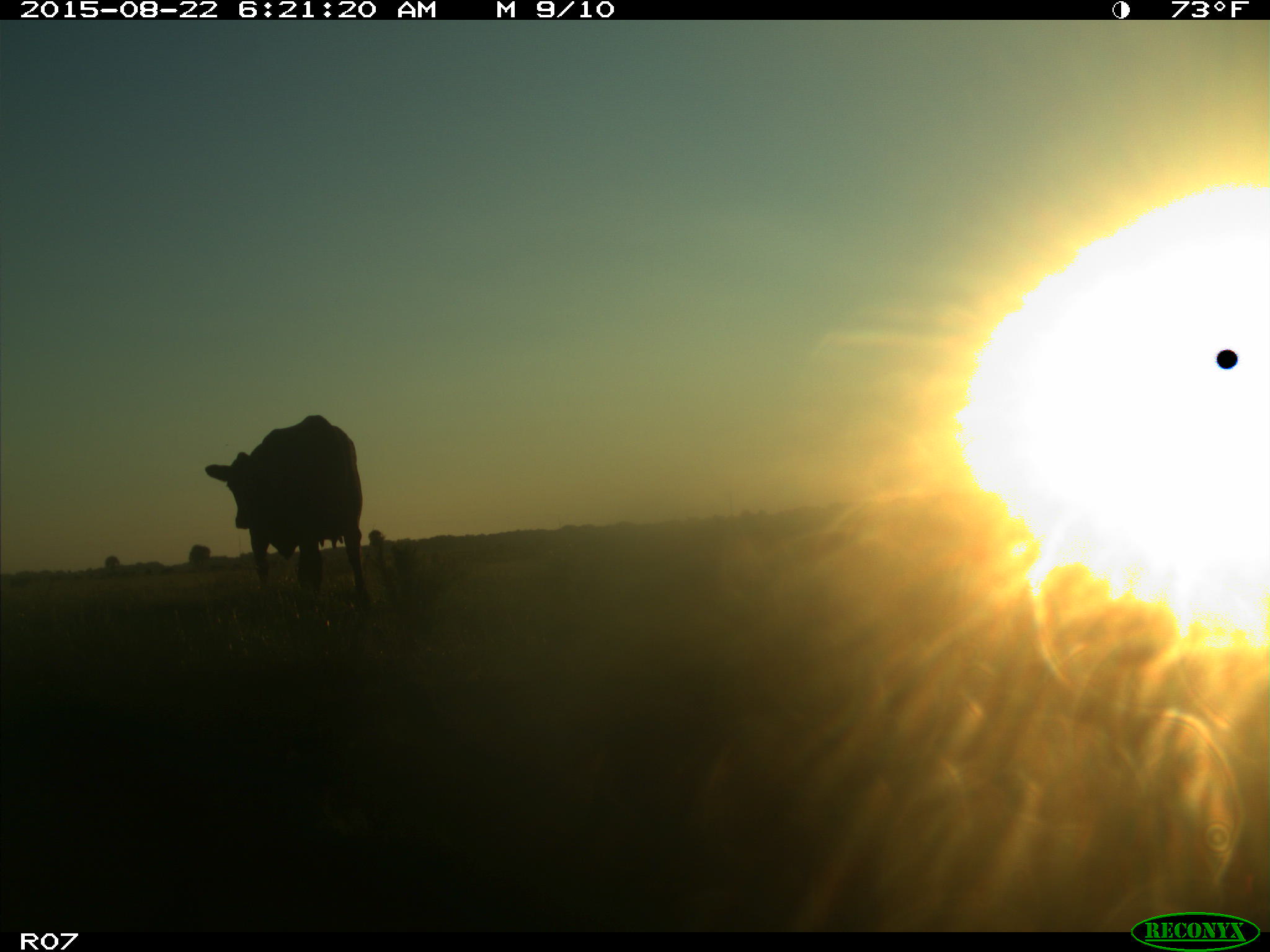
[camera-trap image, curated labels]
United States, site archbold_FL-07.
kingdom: Animalia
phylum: Chordata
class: Mammalia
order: Artiodactyla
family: Bovidae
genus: Bos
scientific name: Bos taurus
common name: domestic cow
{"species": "Bos taurus (domestic cow)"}